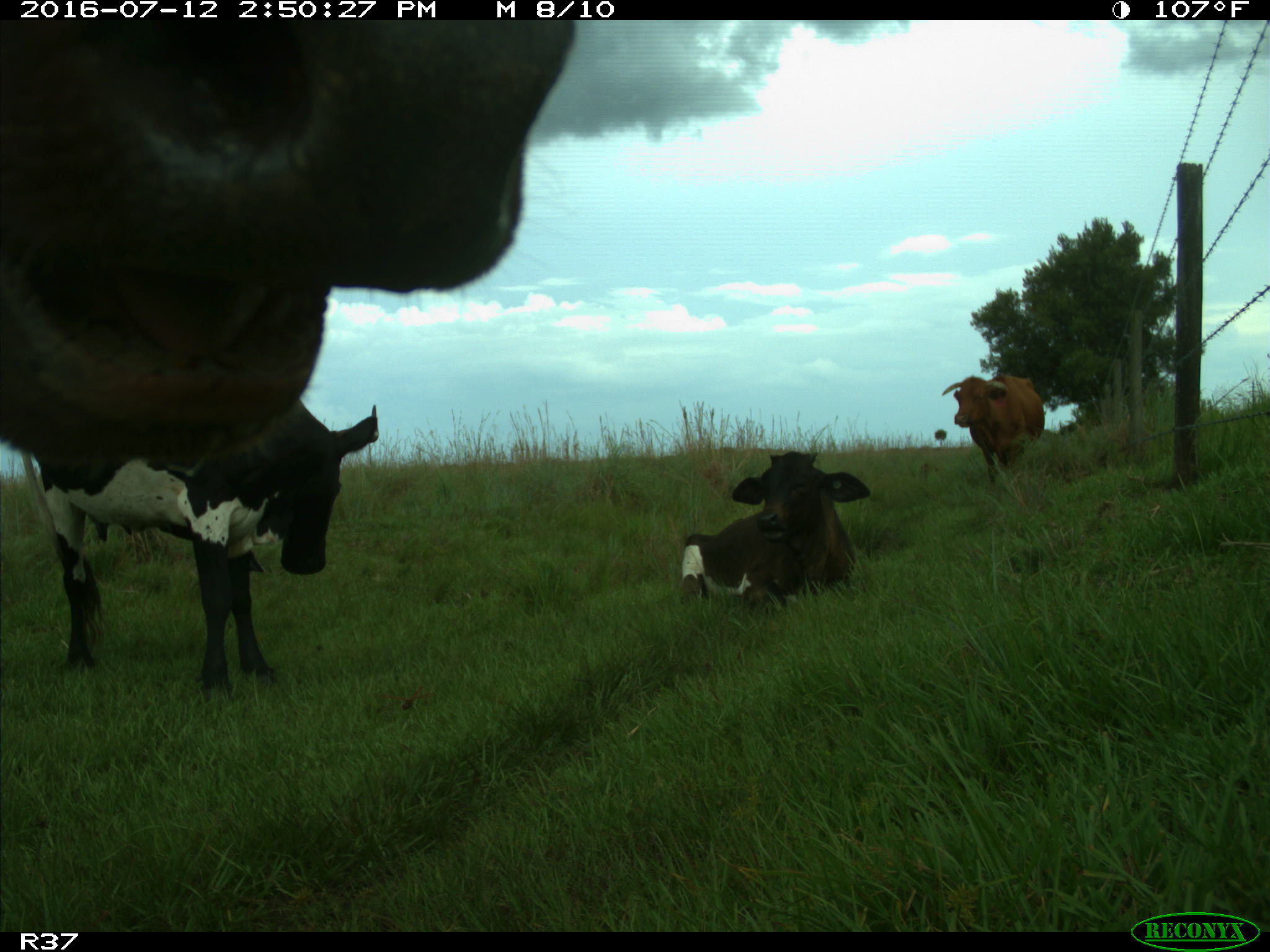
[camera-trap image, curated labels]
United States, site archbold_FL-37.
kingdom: Animalia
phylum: Chordata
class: Mammalia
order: Artiodactyla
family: Bovidae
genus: Bos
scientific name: Bos taurus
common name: domestic cow